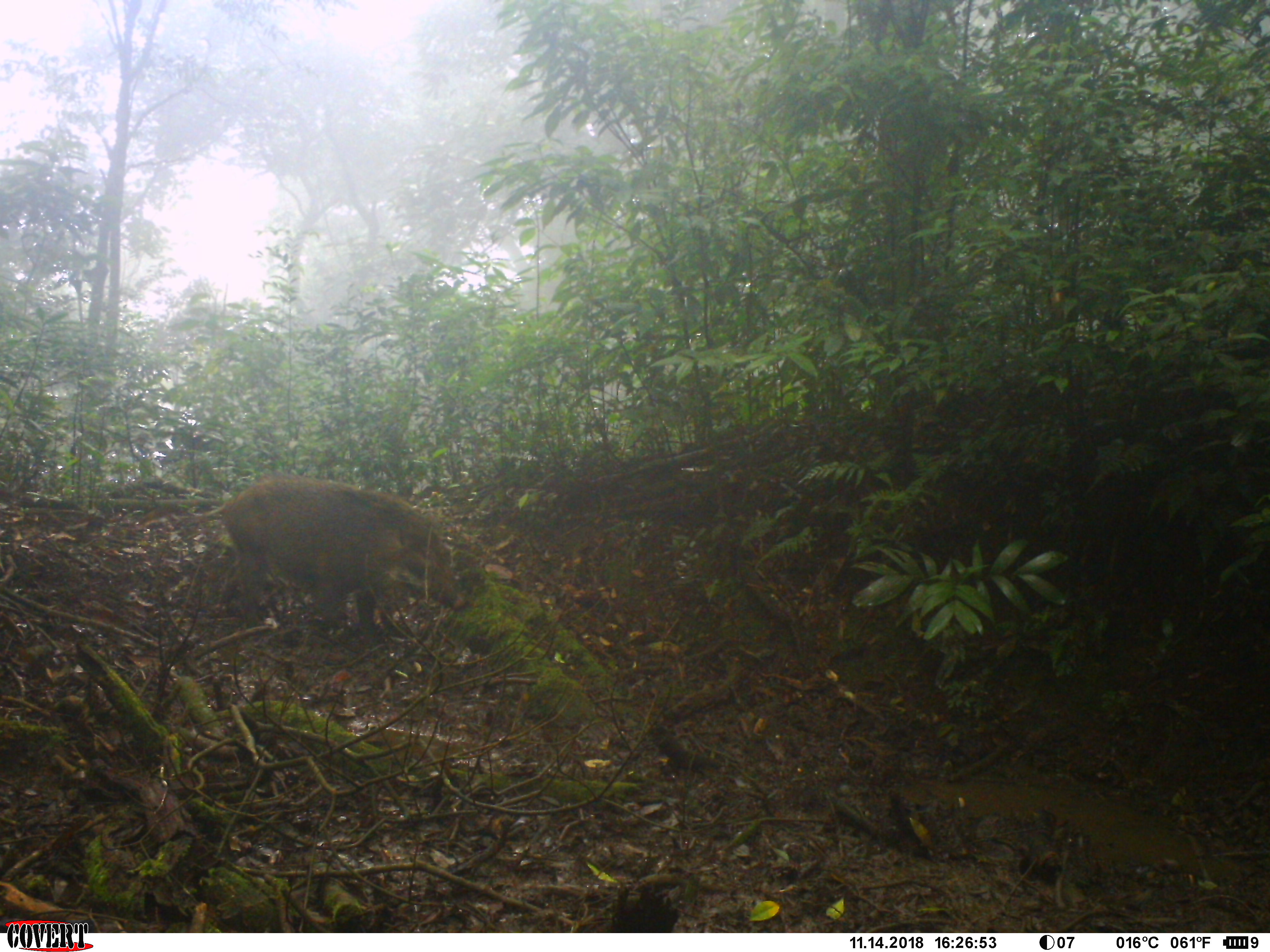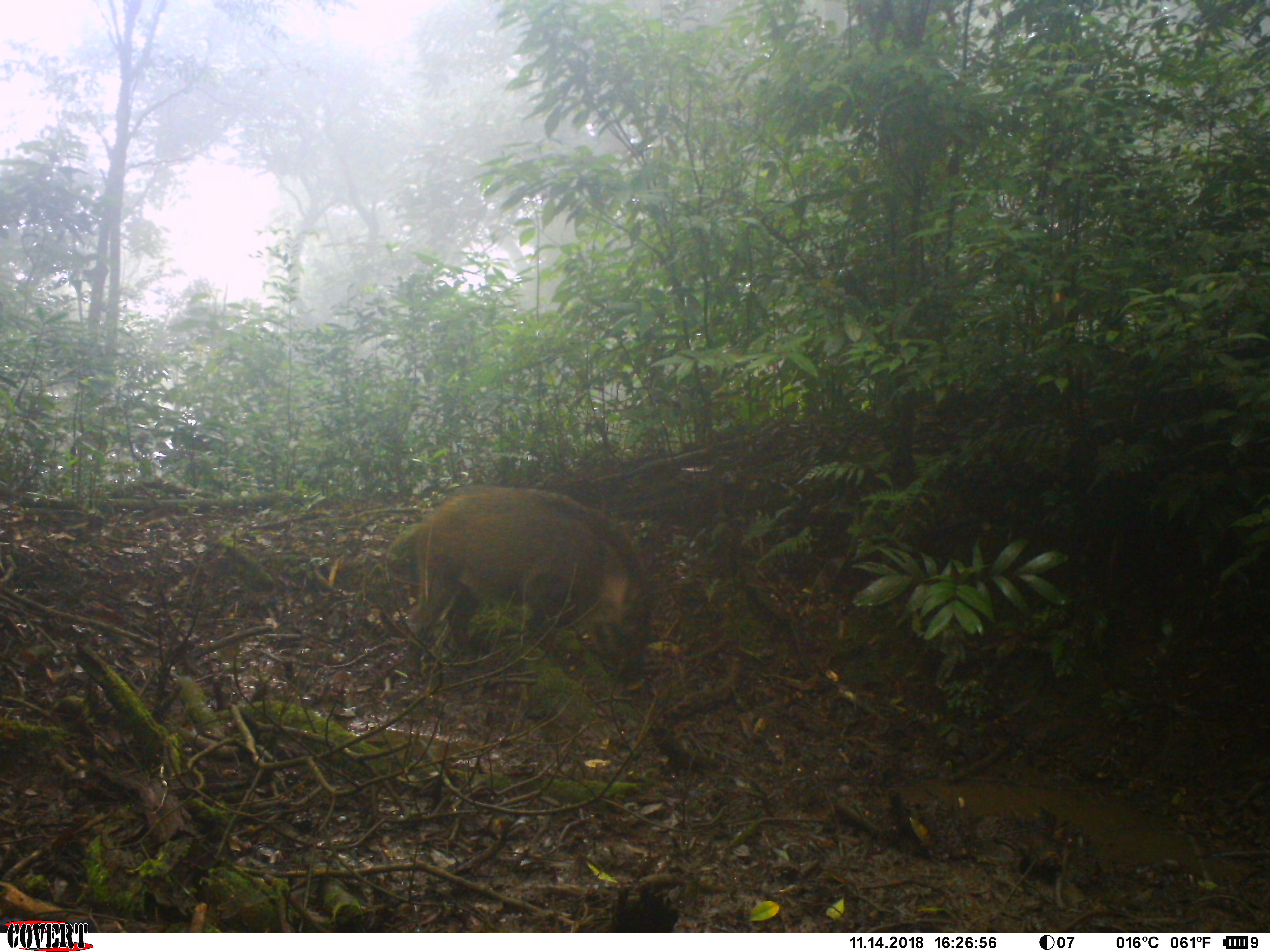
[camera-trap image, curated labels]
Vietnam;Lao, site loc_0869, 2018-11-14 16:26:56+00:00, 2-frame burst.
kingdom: Animalia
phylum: Chordata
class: Mammalia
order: Artiodactyla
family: Suidae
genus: Sus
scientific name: Sus scrofa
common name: eurasian wild pig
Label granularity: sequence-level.